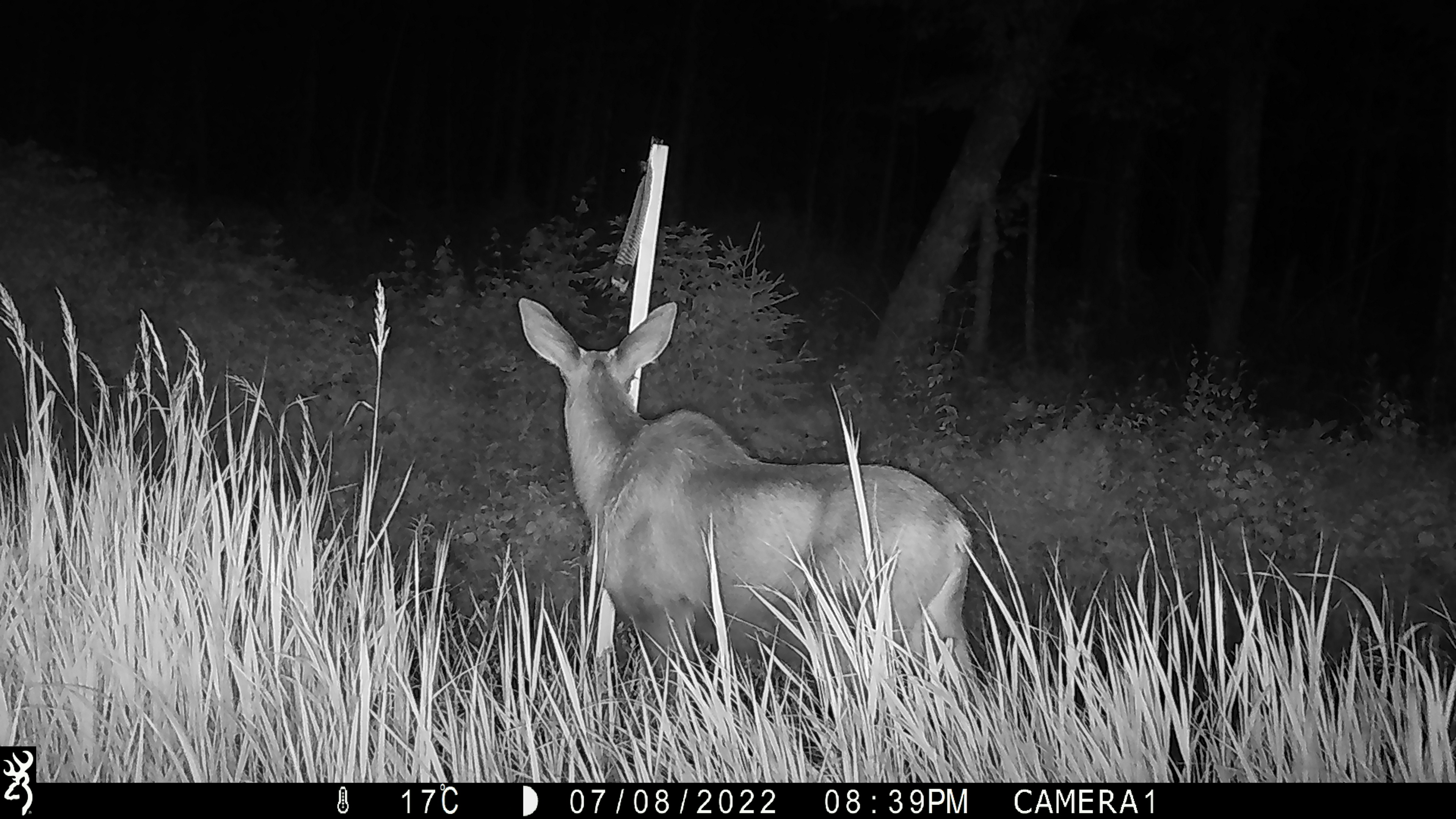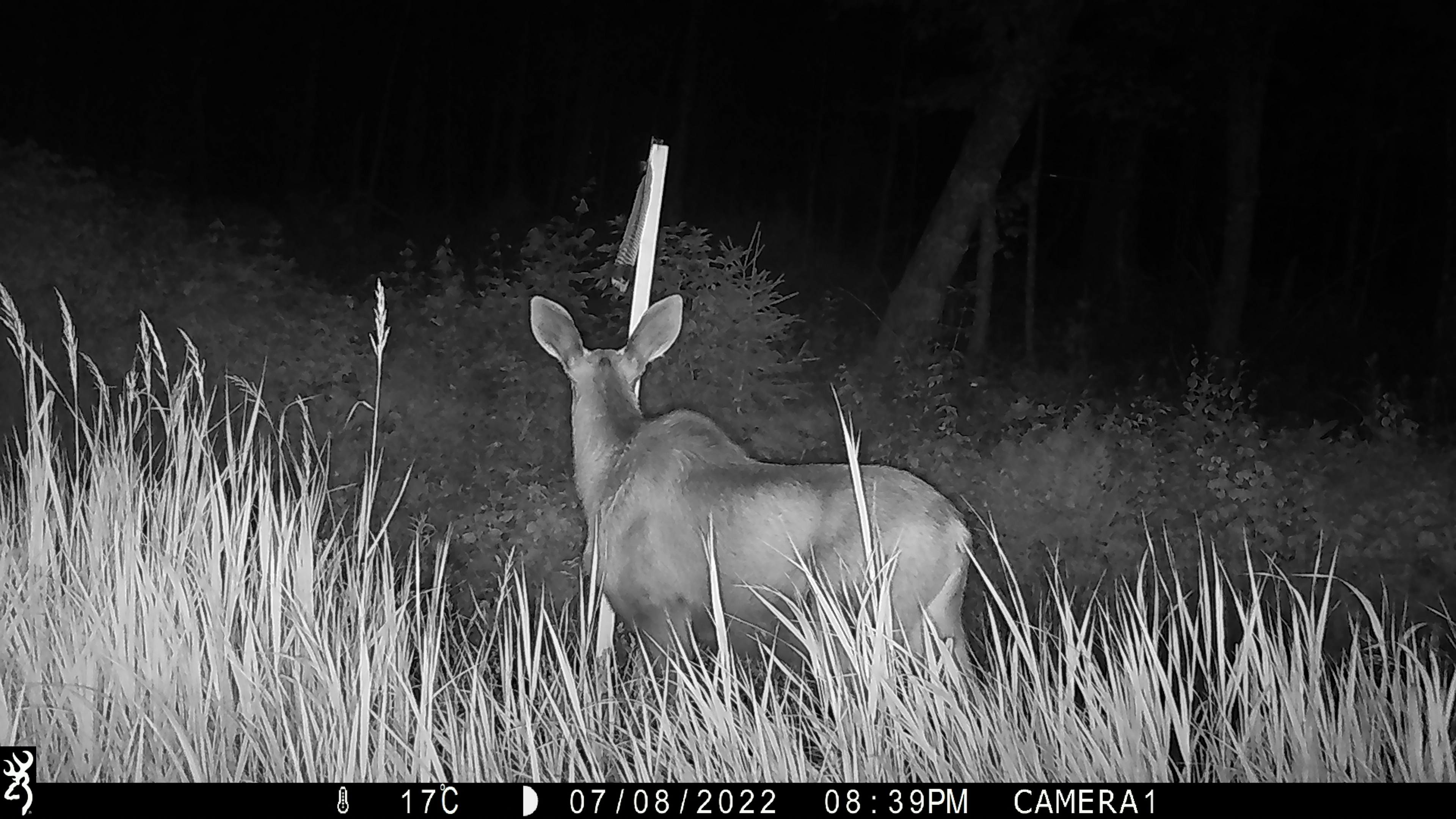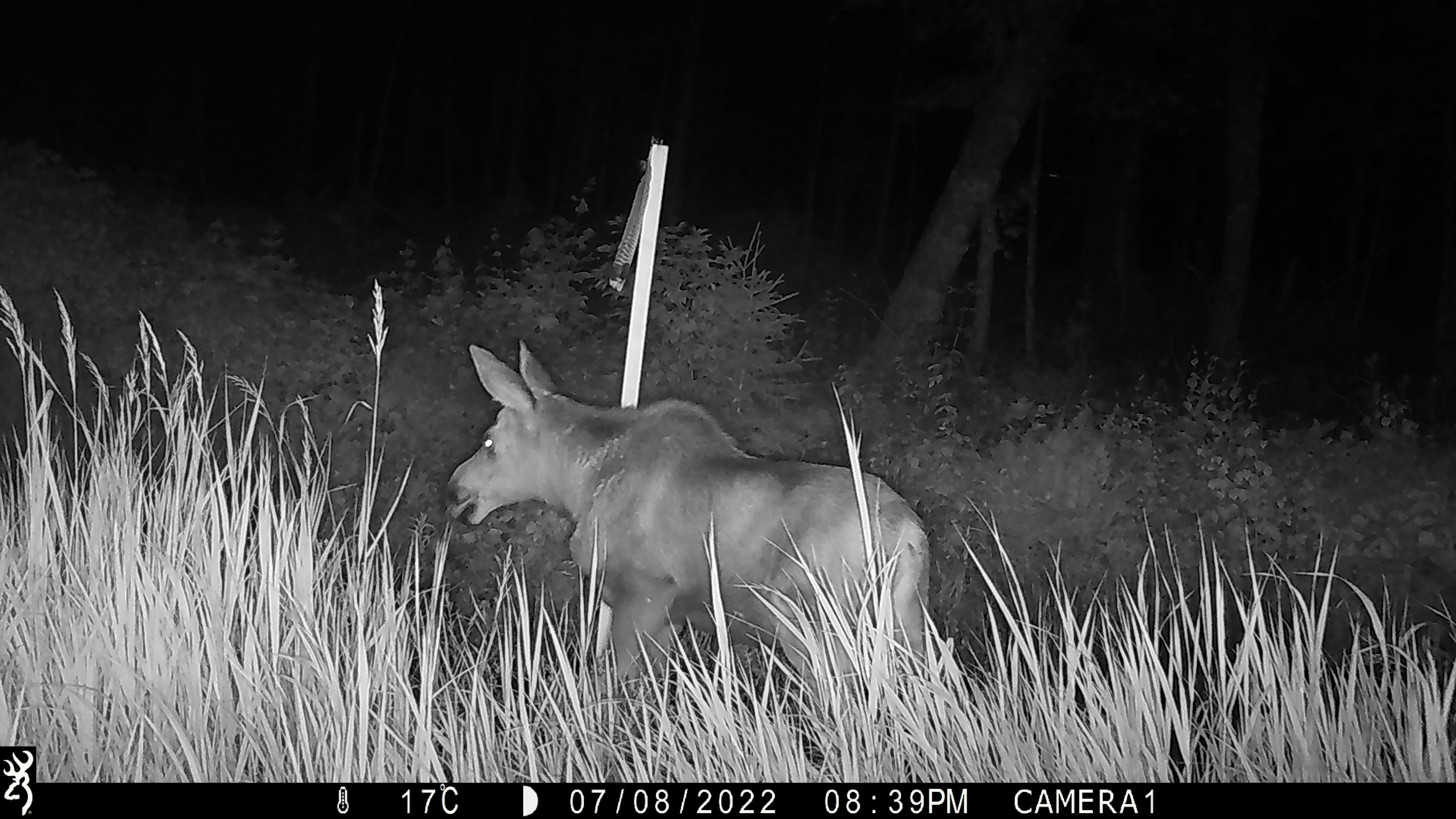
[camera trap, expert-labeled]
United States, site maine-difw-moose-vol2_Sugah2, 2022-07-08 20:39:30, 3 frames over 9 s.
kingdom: Animalia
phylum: Chordata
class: Mammalia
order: Artiodactyla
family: Cervidae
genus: Alces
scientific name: Alces alces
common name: moose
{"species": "moose (Alces alces)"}